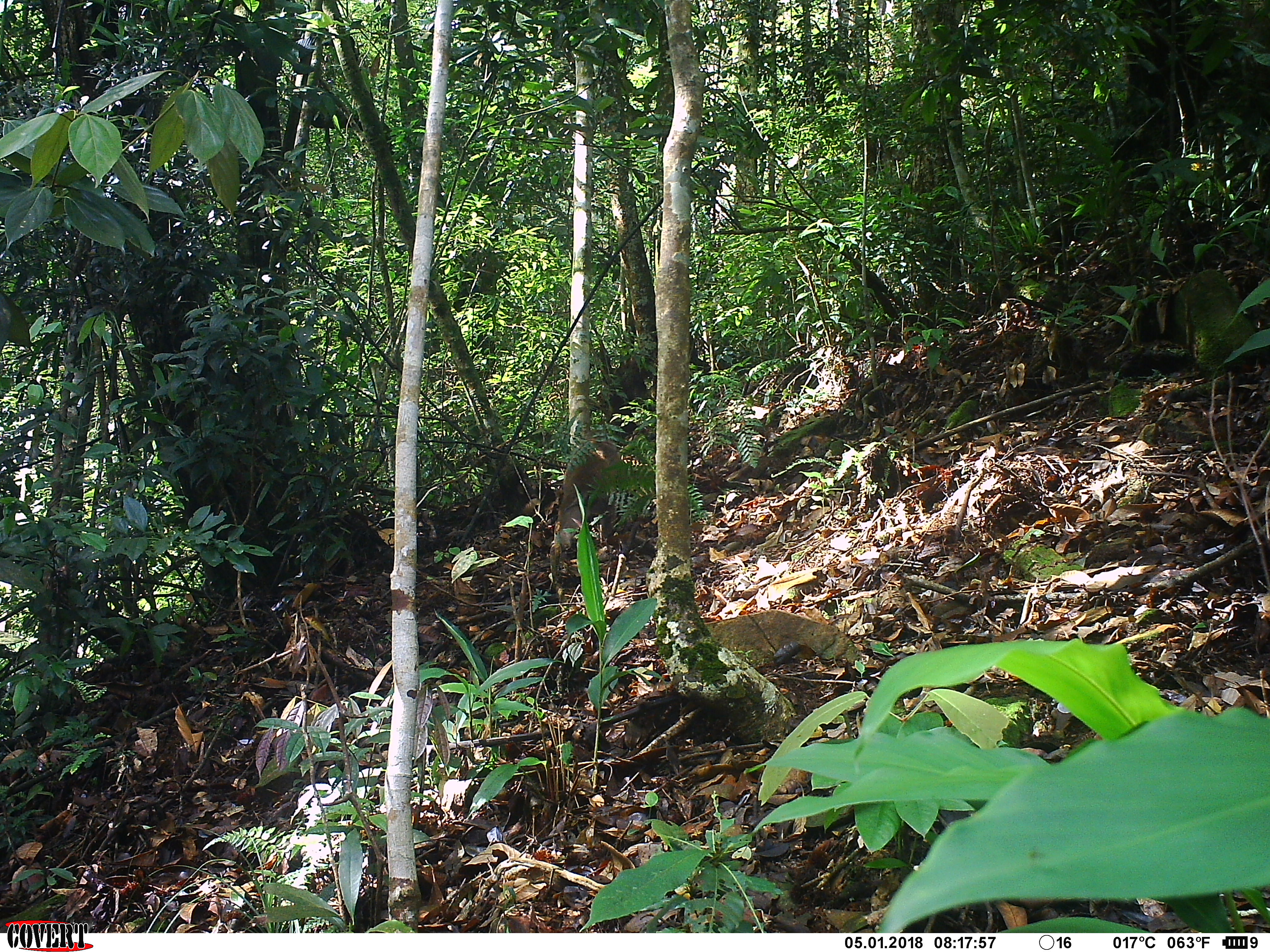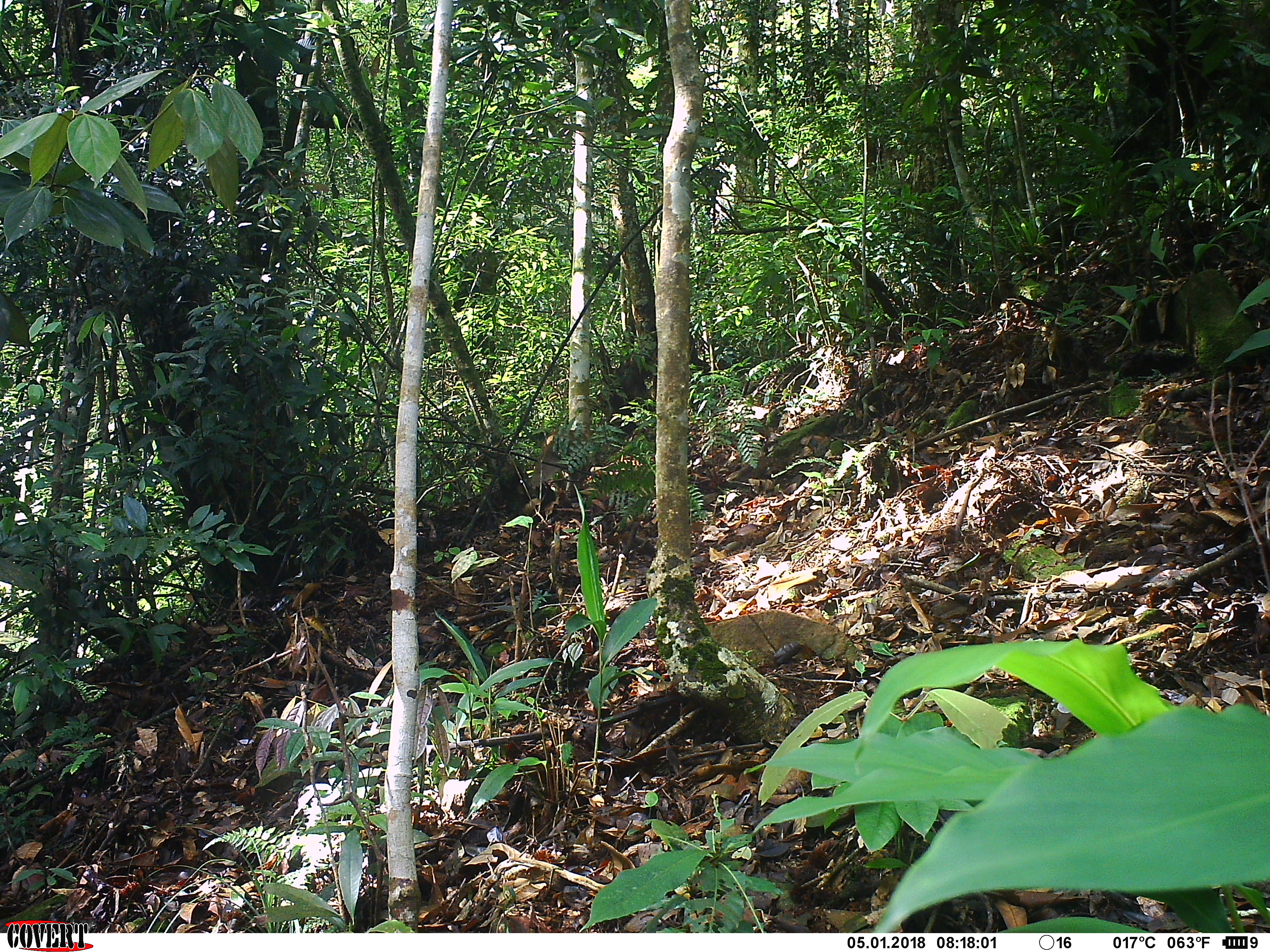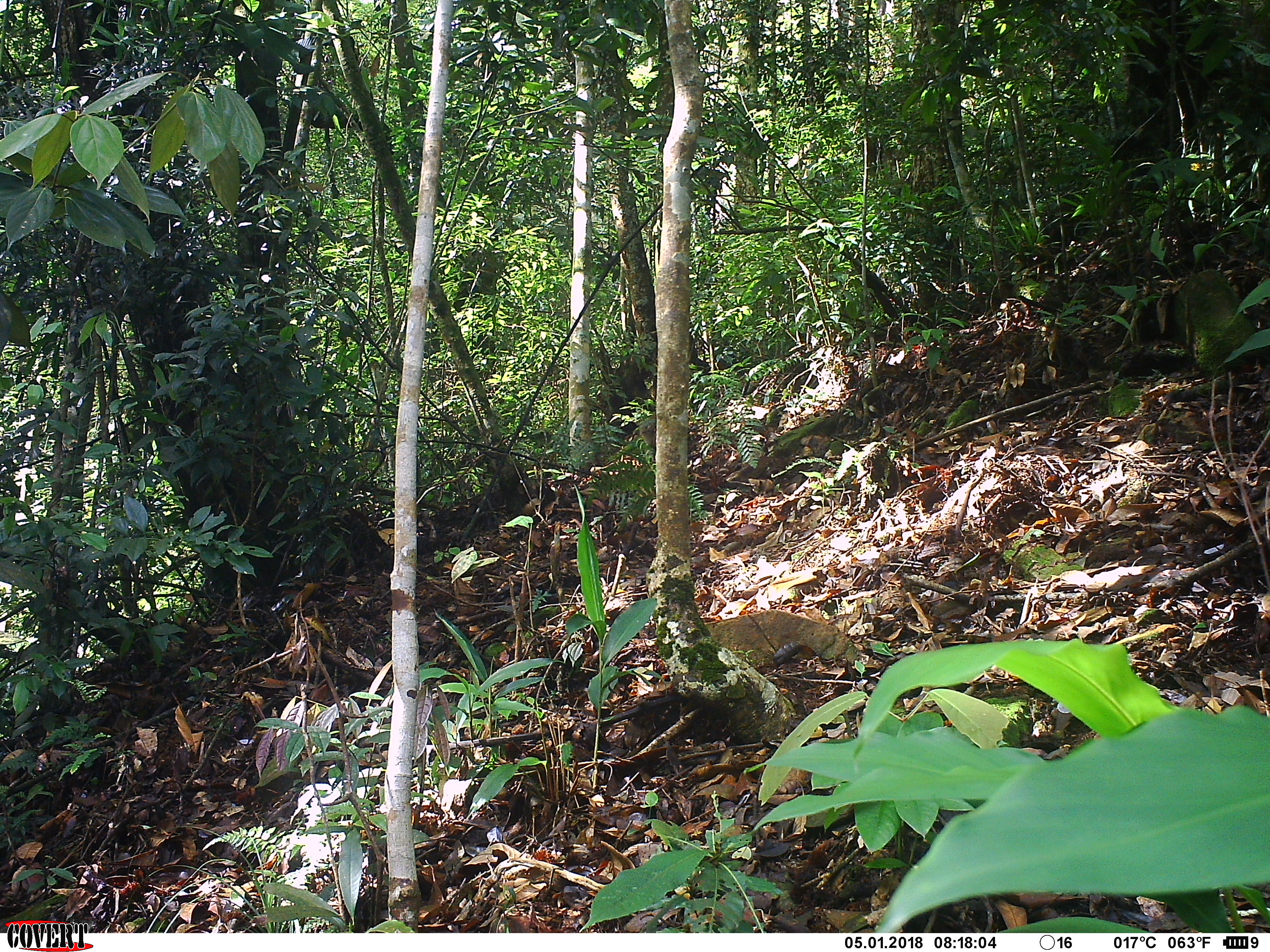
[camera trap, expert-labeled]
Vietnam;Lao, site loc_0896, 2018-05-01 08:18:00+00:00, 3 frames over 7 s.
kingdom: Animalia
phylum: Chordata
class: Mammalia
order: Primates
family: Cercopithecidae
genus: Macaca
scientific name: Macaca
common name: macaque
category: unidentified macaque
Unidentified macaque (macaque) (Macaca). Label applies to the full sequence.